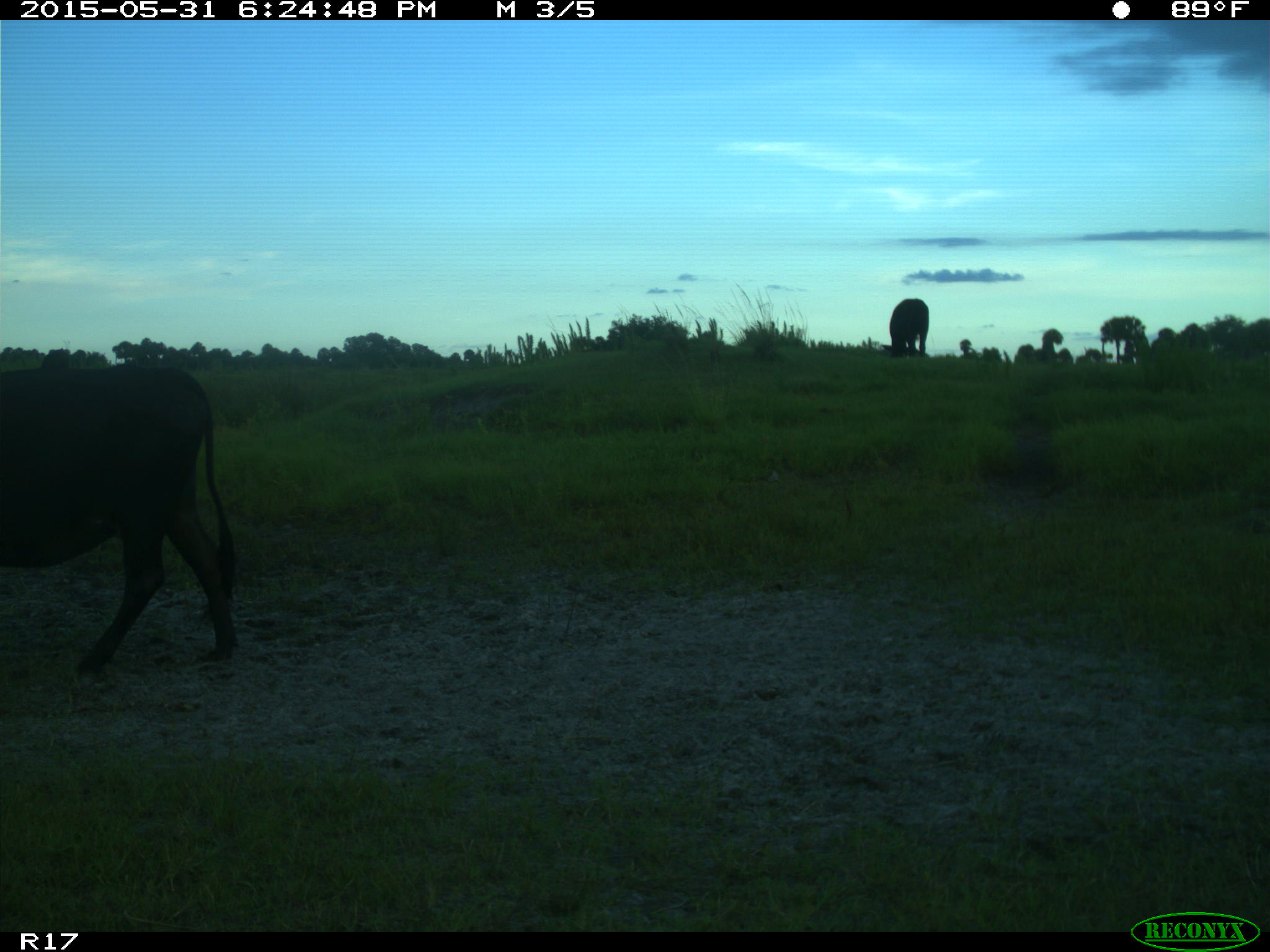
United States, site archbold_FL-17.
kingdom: Animalia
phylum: Chordata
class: Mammalia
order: Artiodactyla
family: Bovidae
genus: Bos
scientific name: Bos taurus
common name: domestic cow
Bos taurus (domestic cow).